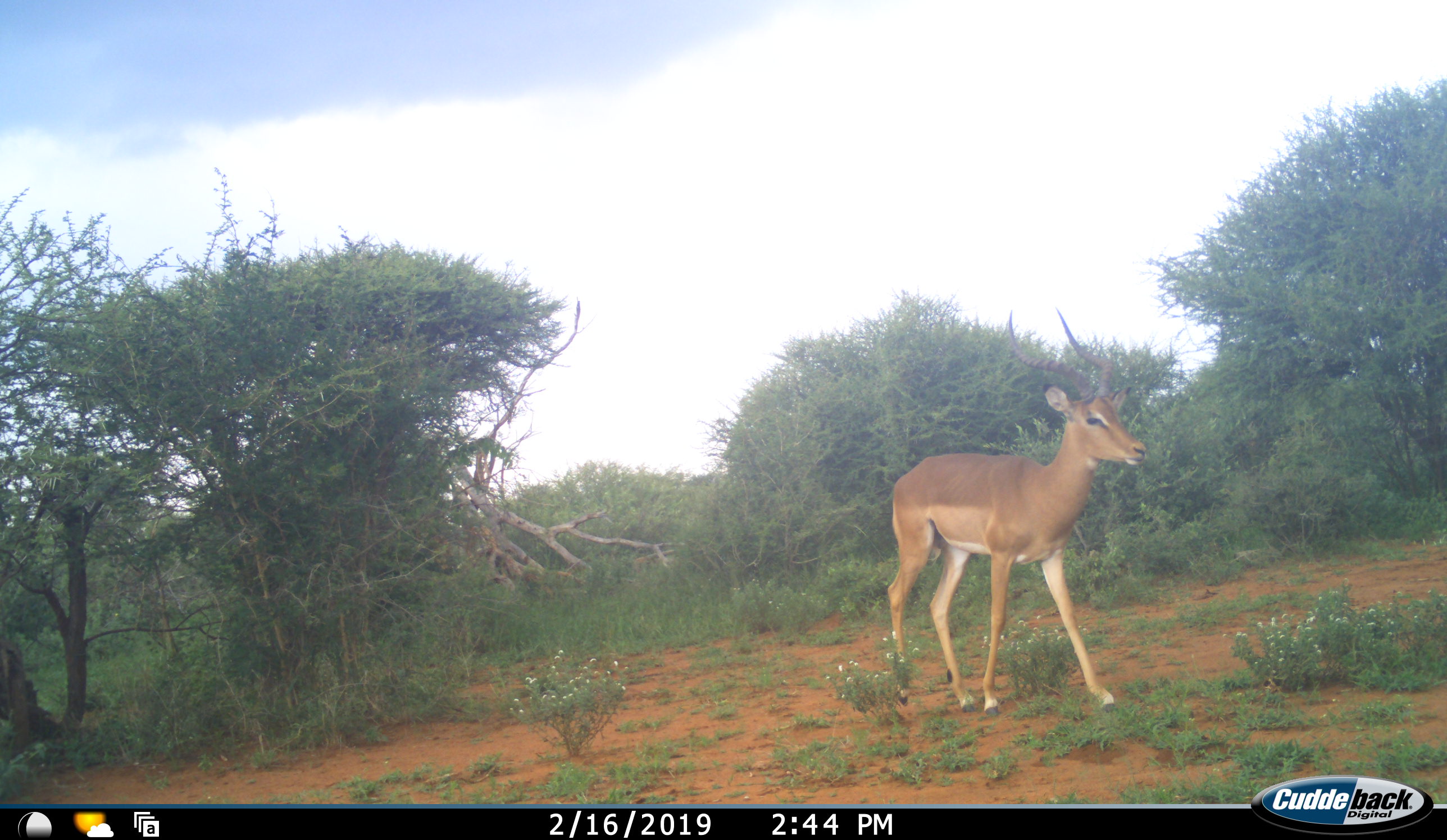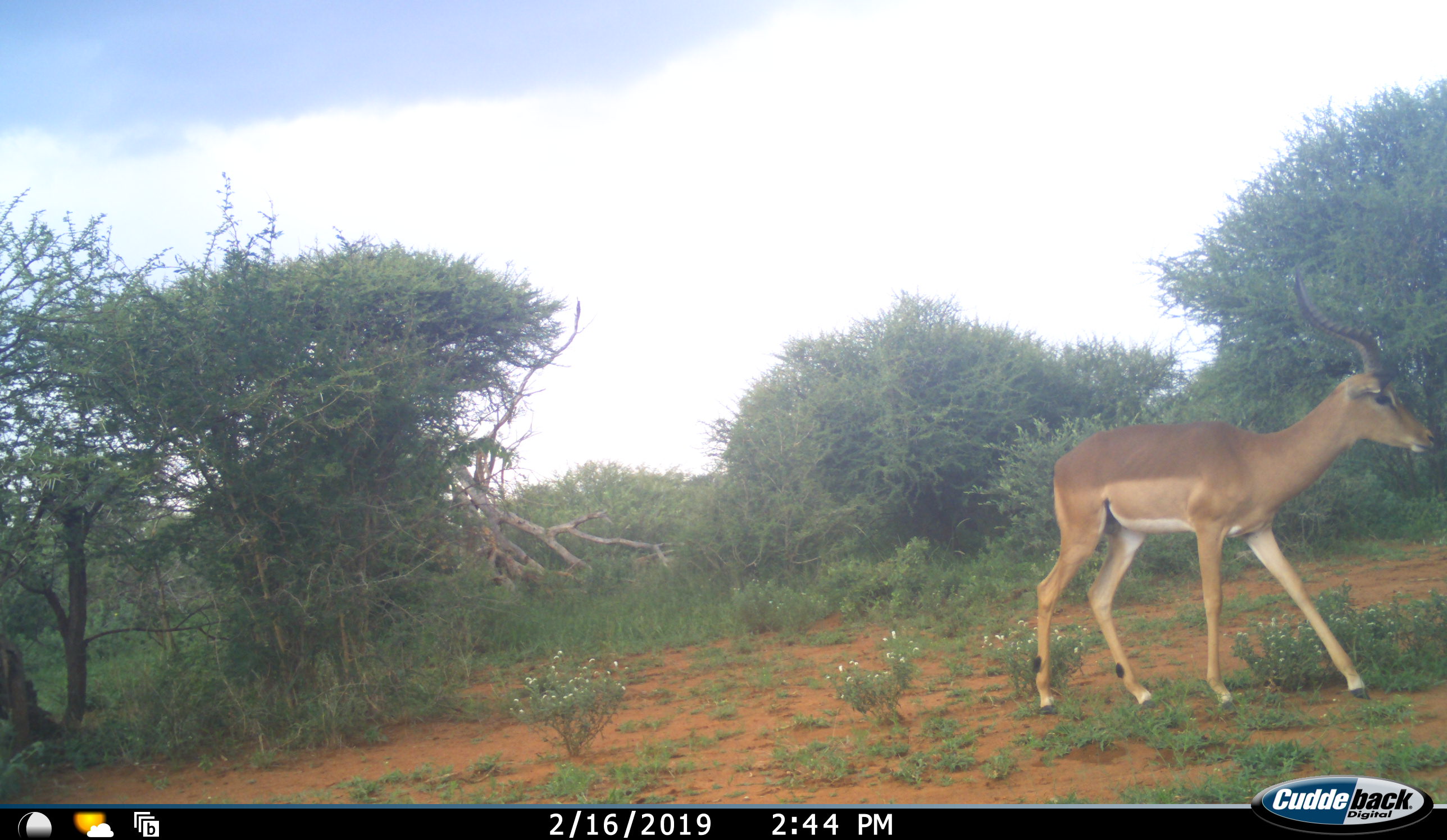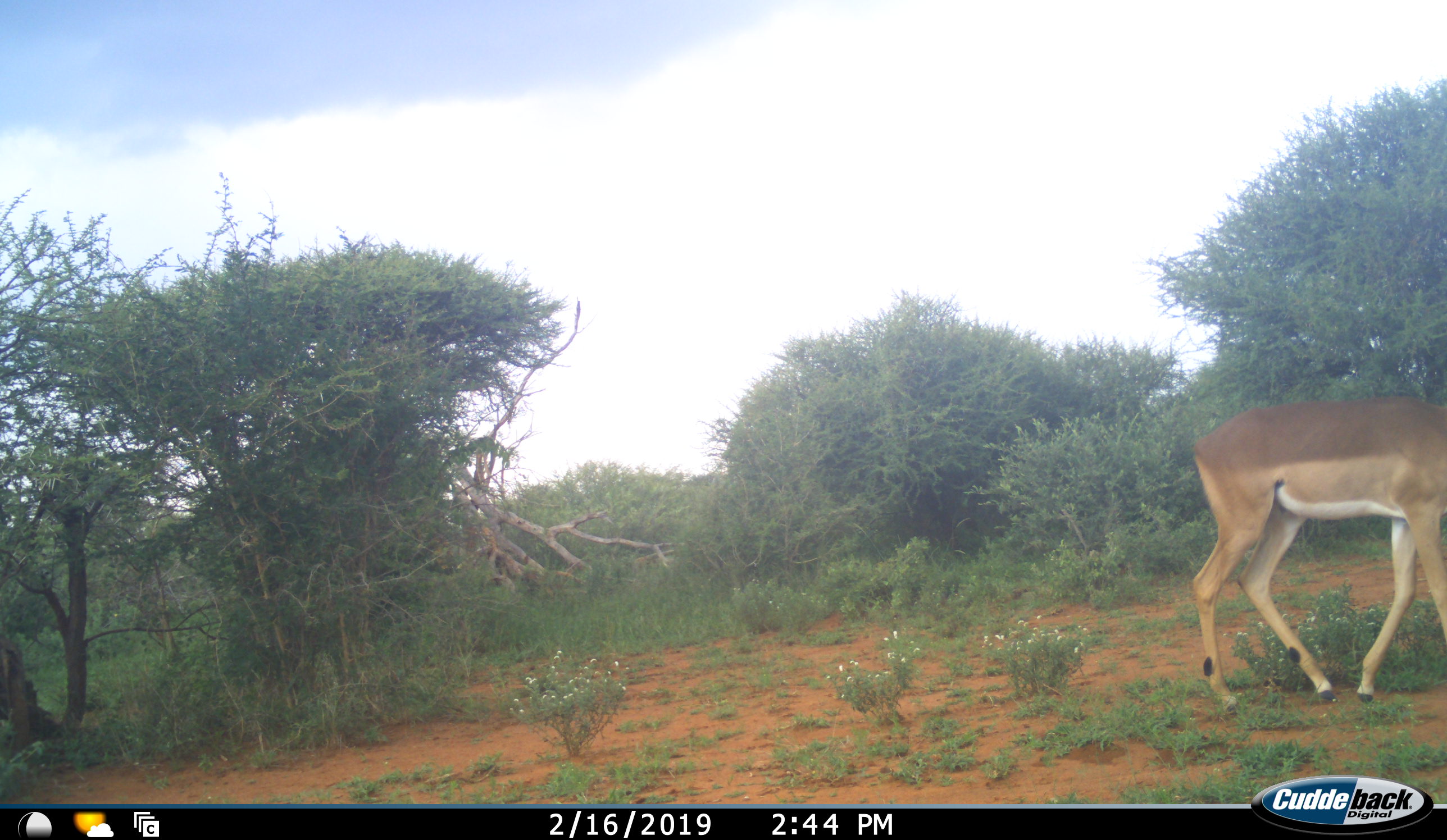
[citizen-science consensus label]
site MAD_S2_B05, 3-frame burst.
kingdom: Animalia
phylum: Chordata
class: Mammalia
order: Artiodactyla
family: Bovidae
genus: Aepyceros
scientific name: Aepyceros melampus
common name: impala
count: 1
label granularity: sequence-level